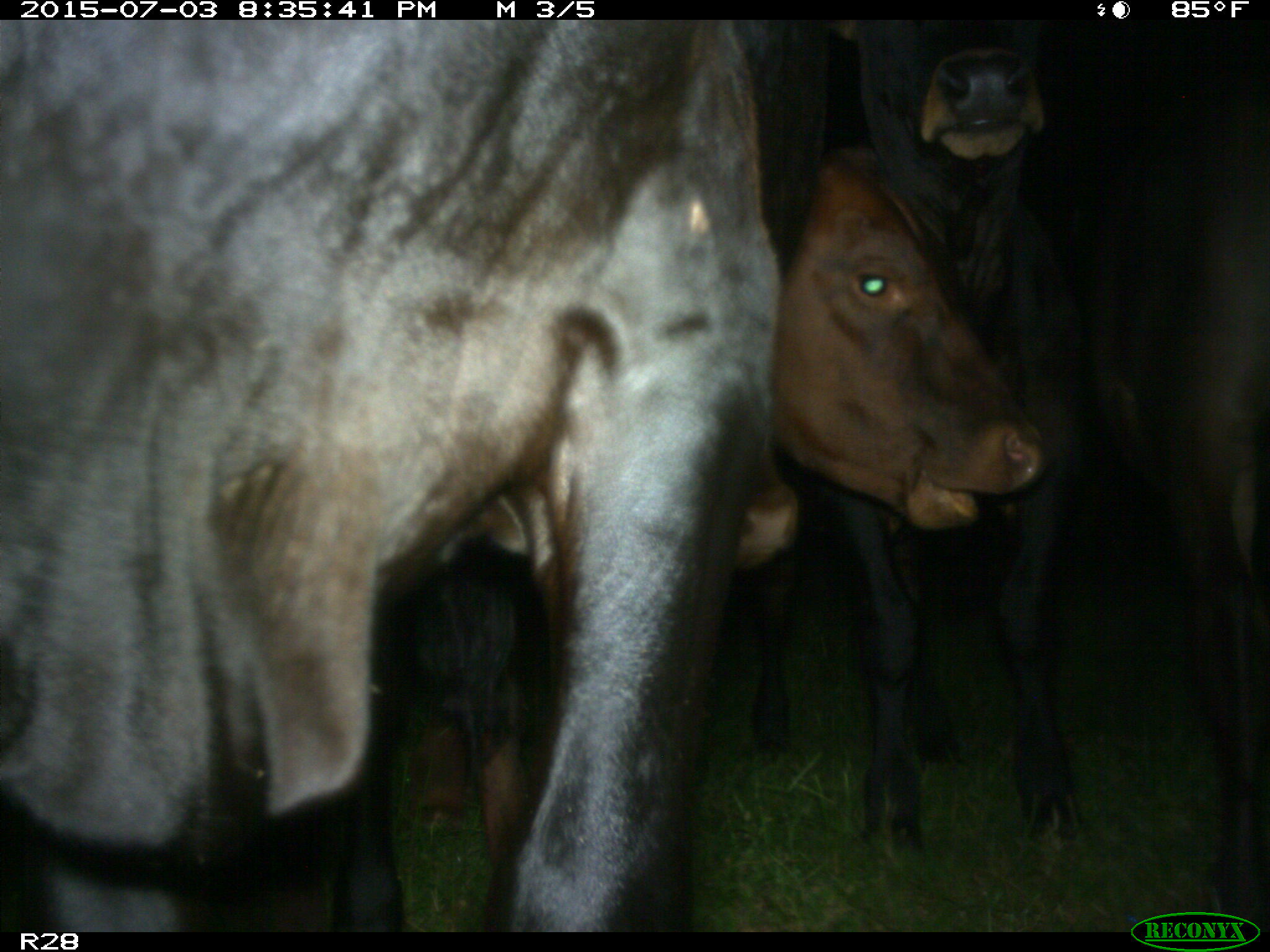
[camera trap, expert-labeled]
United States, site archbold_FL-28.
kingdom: Animalia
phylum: Chordata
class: Mammalia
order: Artiodactyla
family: Bovidae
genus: Bos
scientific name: Bos taurus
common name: domestic cow